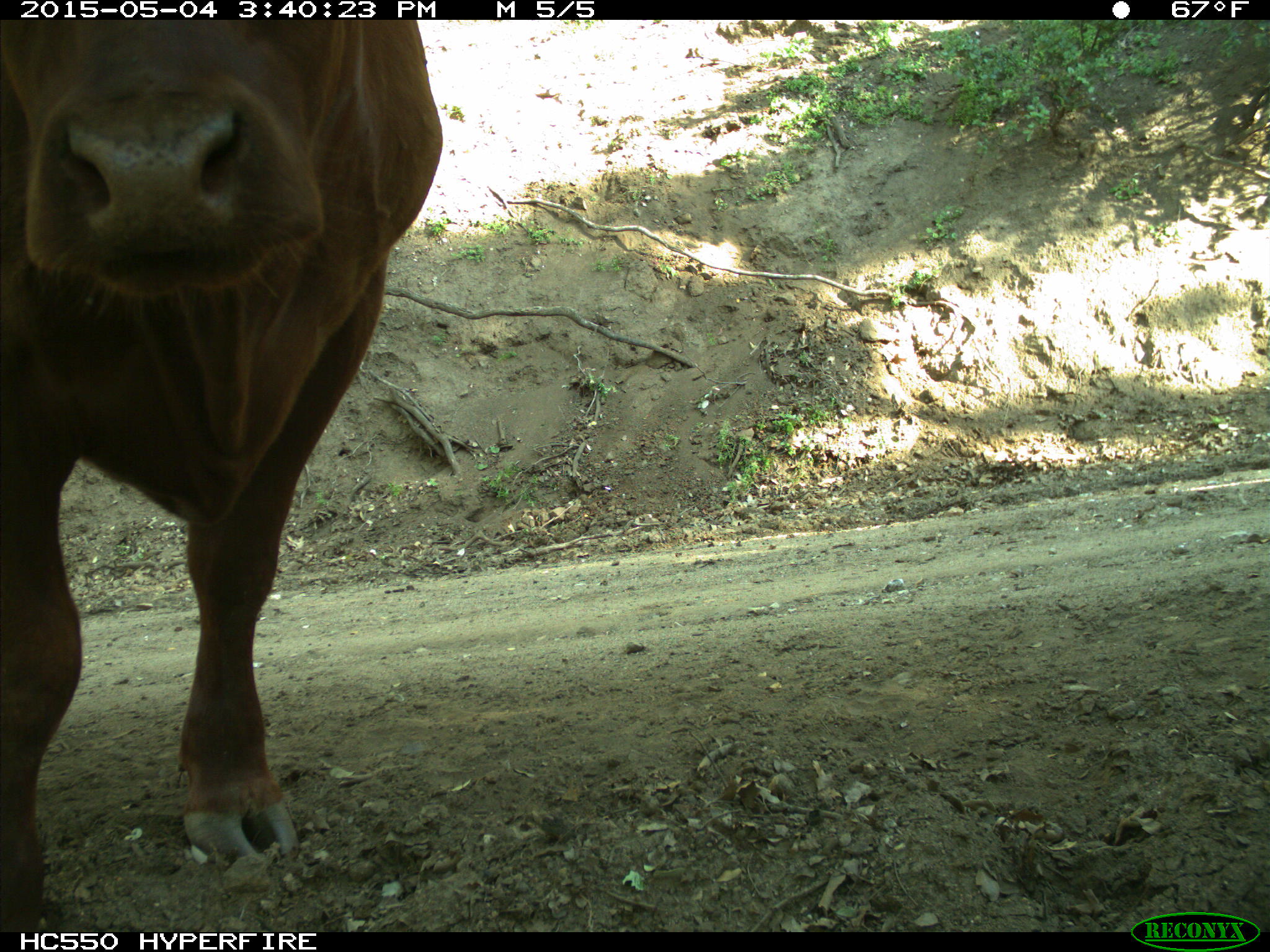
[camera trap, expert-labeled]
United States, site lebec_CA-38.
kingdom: Animalia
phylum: Chordata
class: Mammalia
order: Artiodactyla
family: Bovidae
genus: Bos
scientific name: Bos taurus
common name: domestic cow